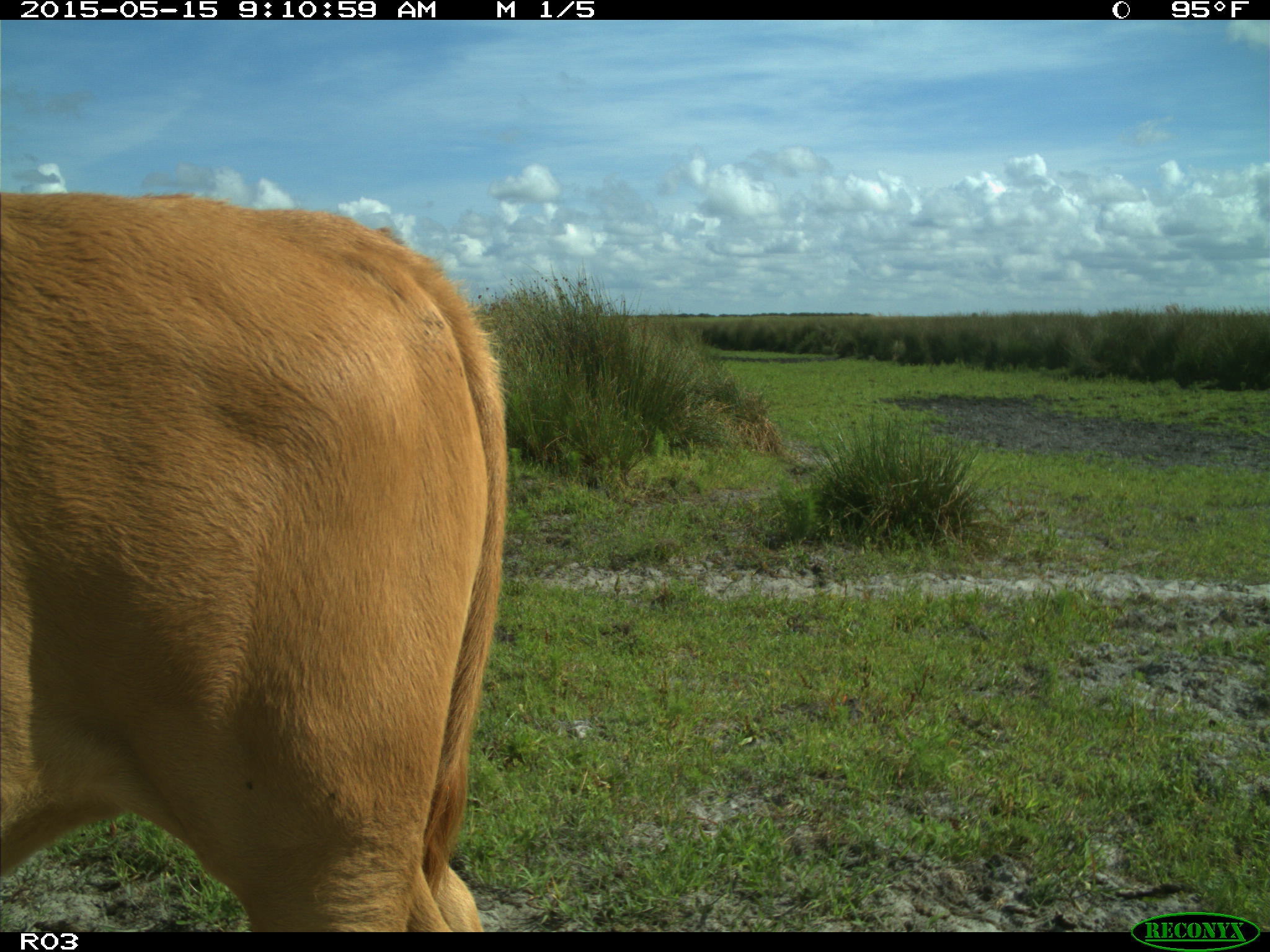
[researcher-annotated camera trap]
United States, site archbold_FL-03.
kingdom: Animalia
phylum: Chordata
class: Mammalia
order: Artiodactyla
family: Bovidae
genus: Bos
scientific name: Bos taurus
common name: domestic cow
Bos taurus (domestic cow).